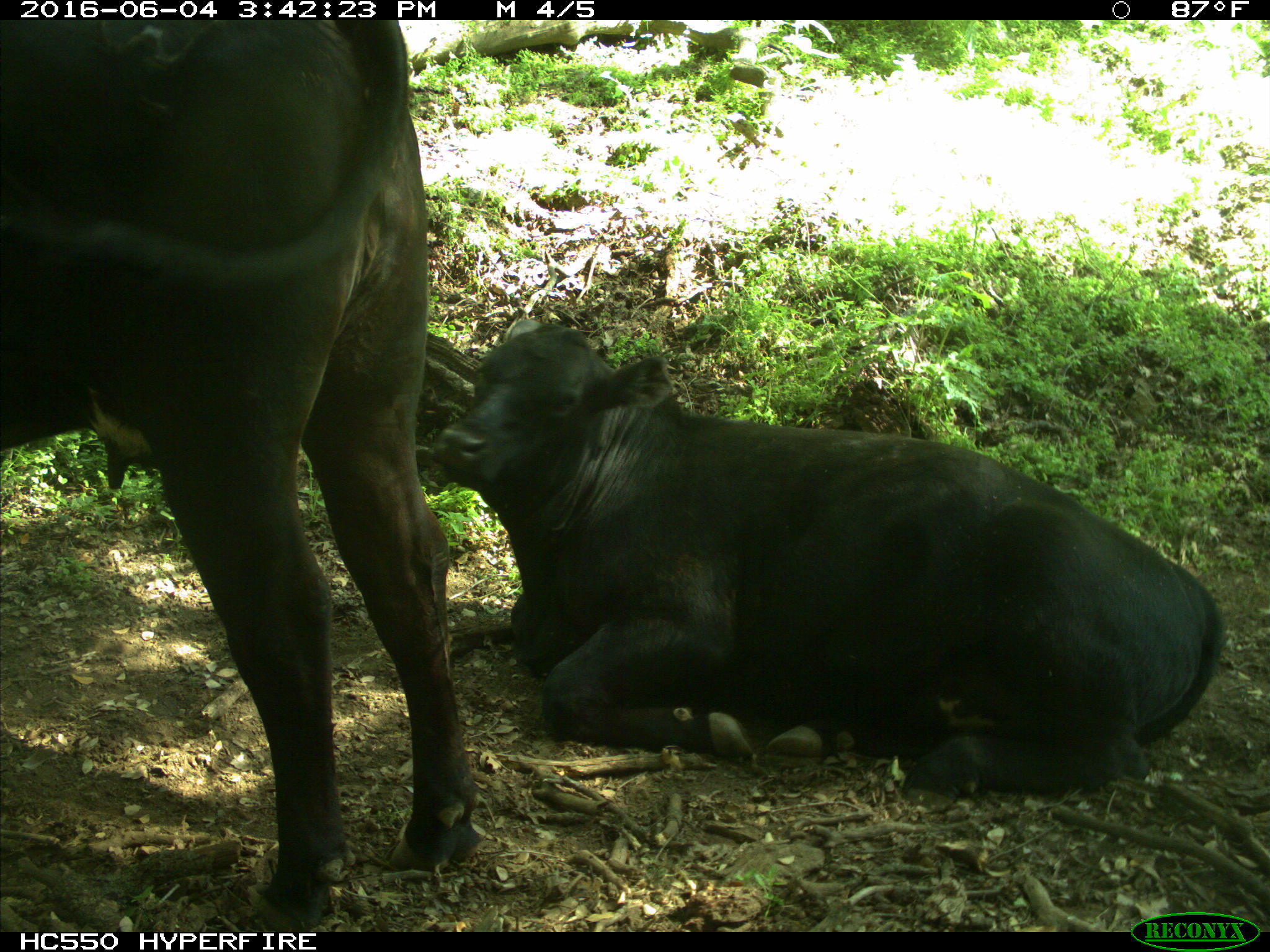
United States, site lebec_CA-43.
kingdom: Animalia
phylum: Chordata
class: Mammalia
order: Artiodactyla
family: Bovidae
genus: Bos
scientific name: Bos taurus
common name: domestic cow